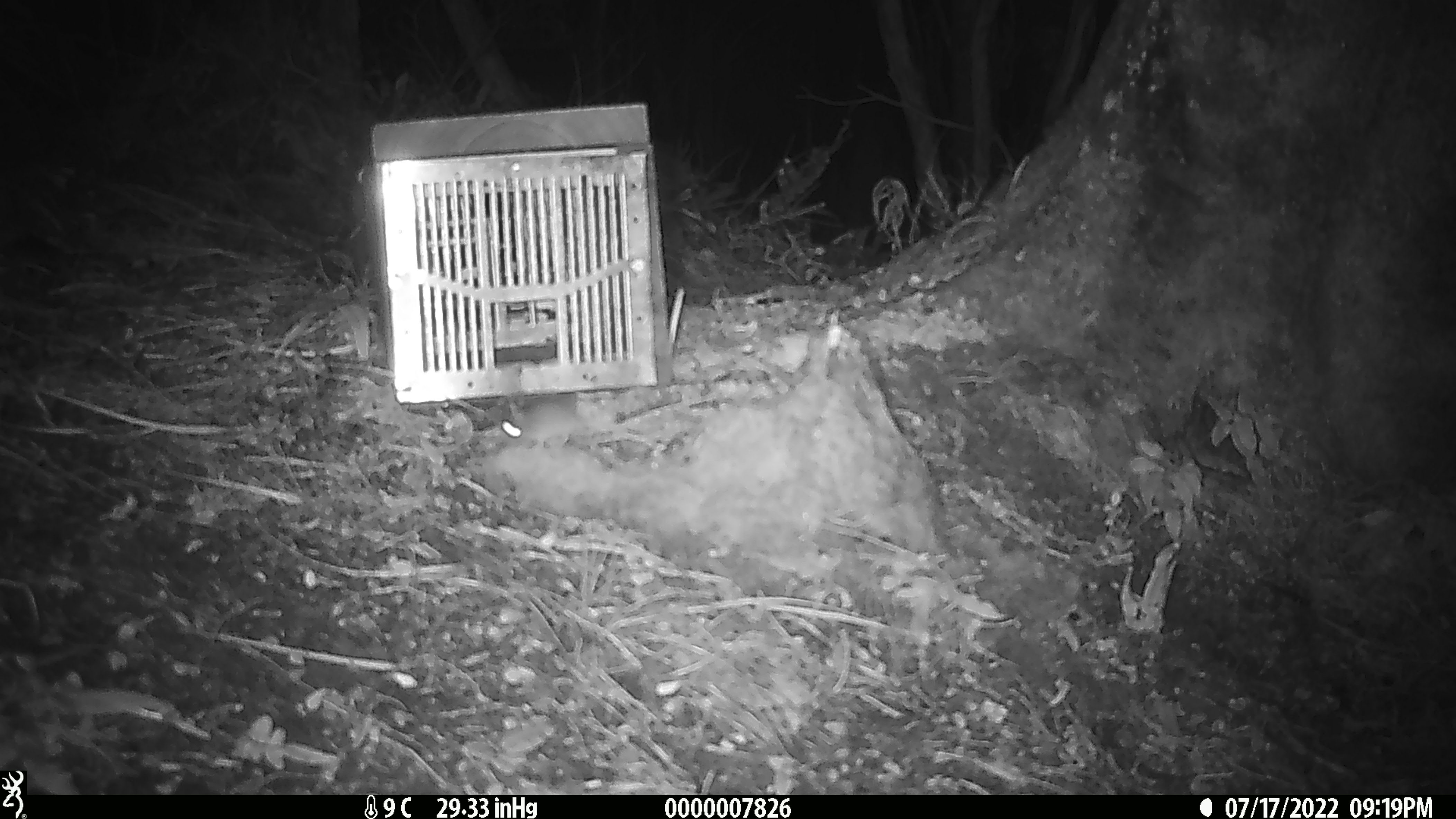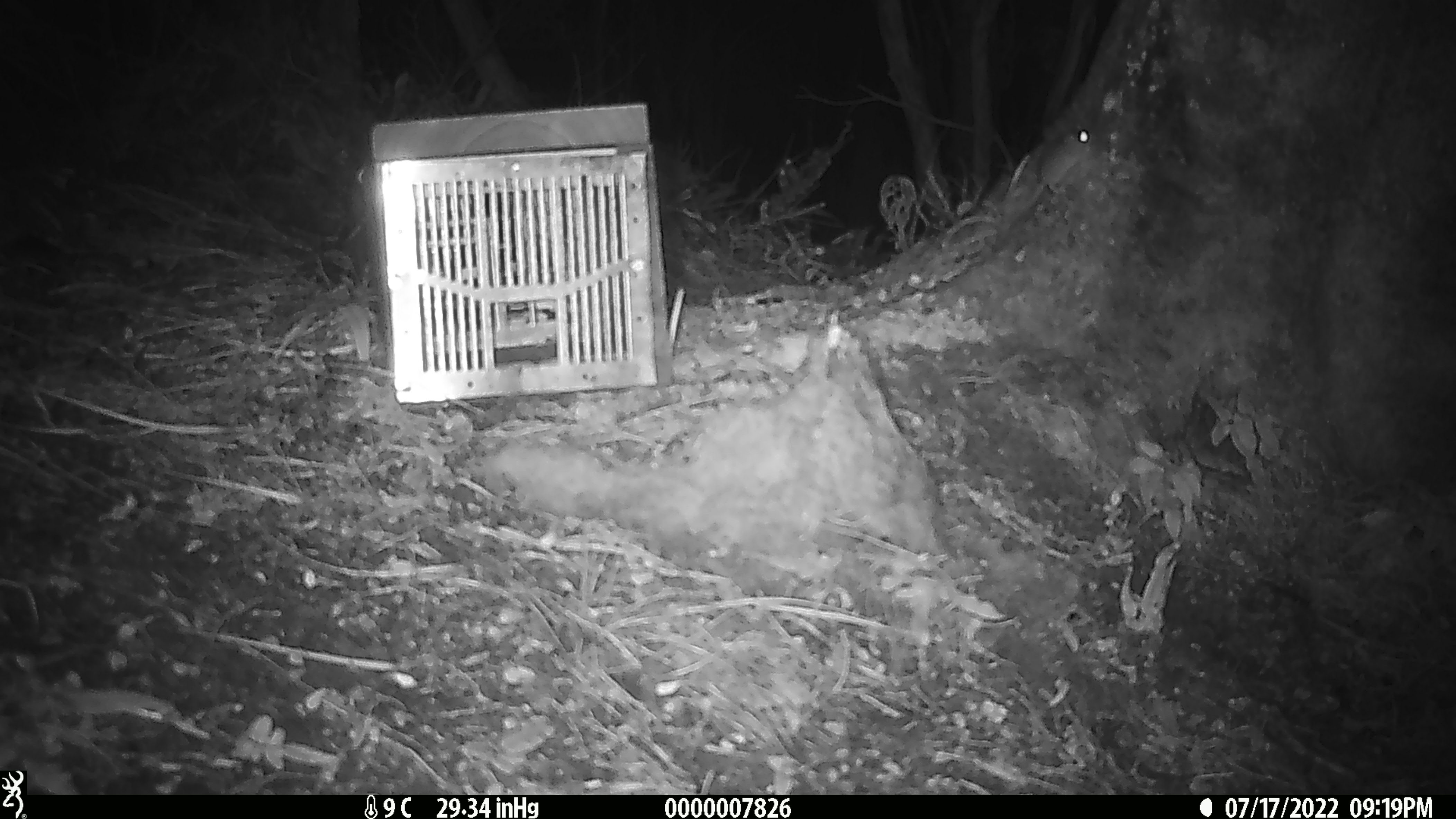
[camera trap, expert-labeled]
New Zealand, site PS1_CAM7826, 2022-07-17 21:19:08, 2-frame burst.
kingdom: Animalia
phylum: Chordata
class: Mammalia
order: Rodentia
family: Muridae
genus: Mus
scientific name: Mus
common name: mouse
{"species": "mouse (Mus)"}